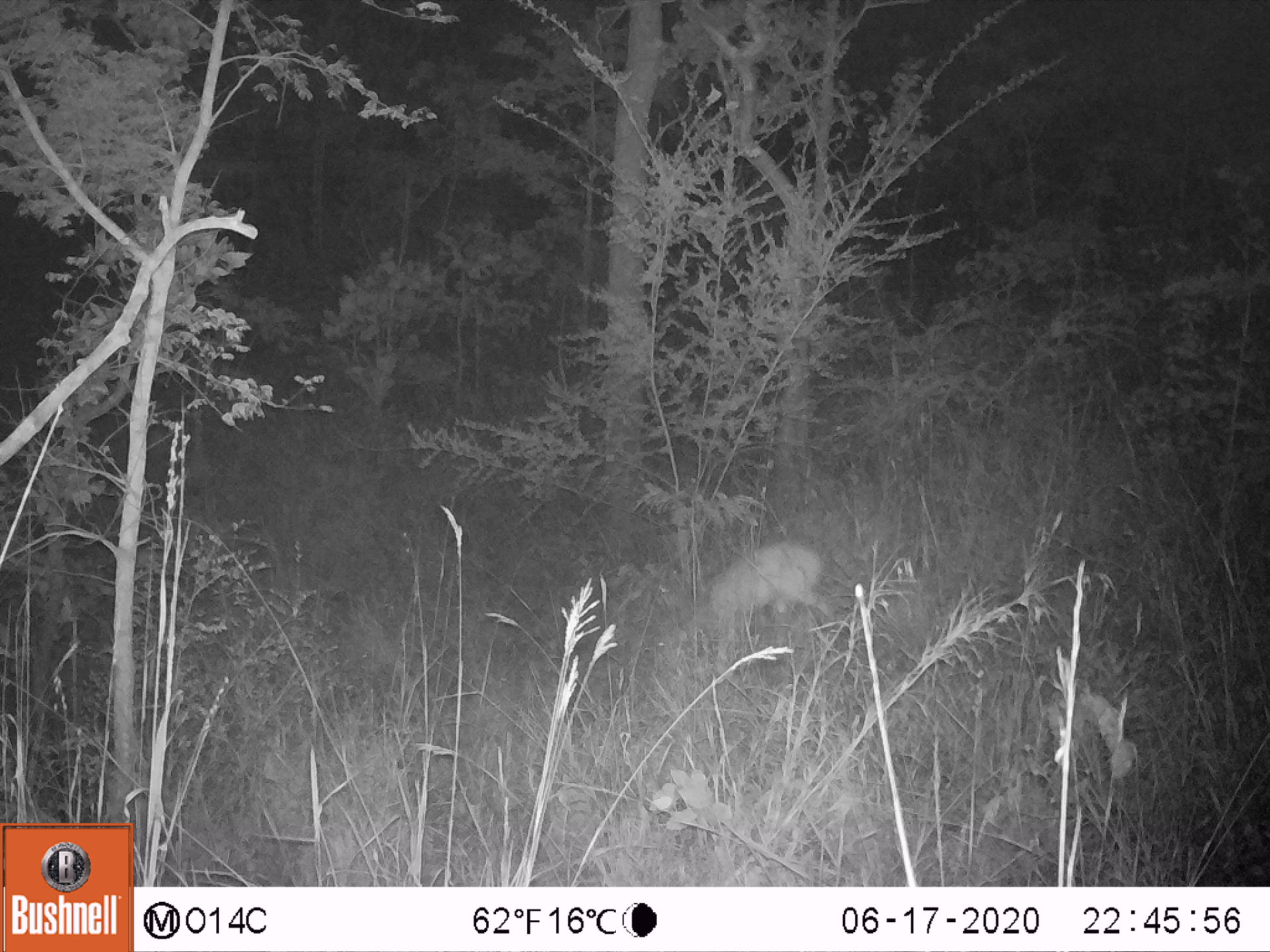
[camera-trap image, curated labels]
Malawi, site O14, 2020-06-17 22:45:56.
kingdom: Animalia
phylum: Chordata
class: Mammalia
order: Artiodactyla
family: Bovidae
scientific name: Antilopinae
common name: small antelope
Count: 1.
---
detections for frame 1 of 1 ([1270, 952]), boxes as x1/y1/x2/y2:
small antelope: 633/522/857/699